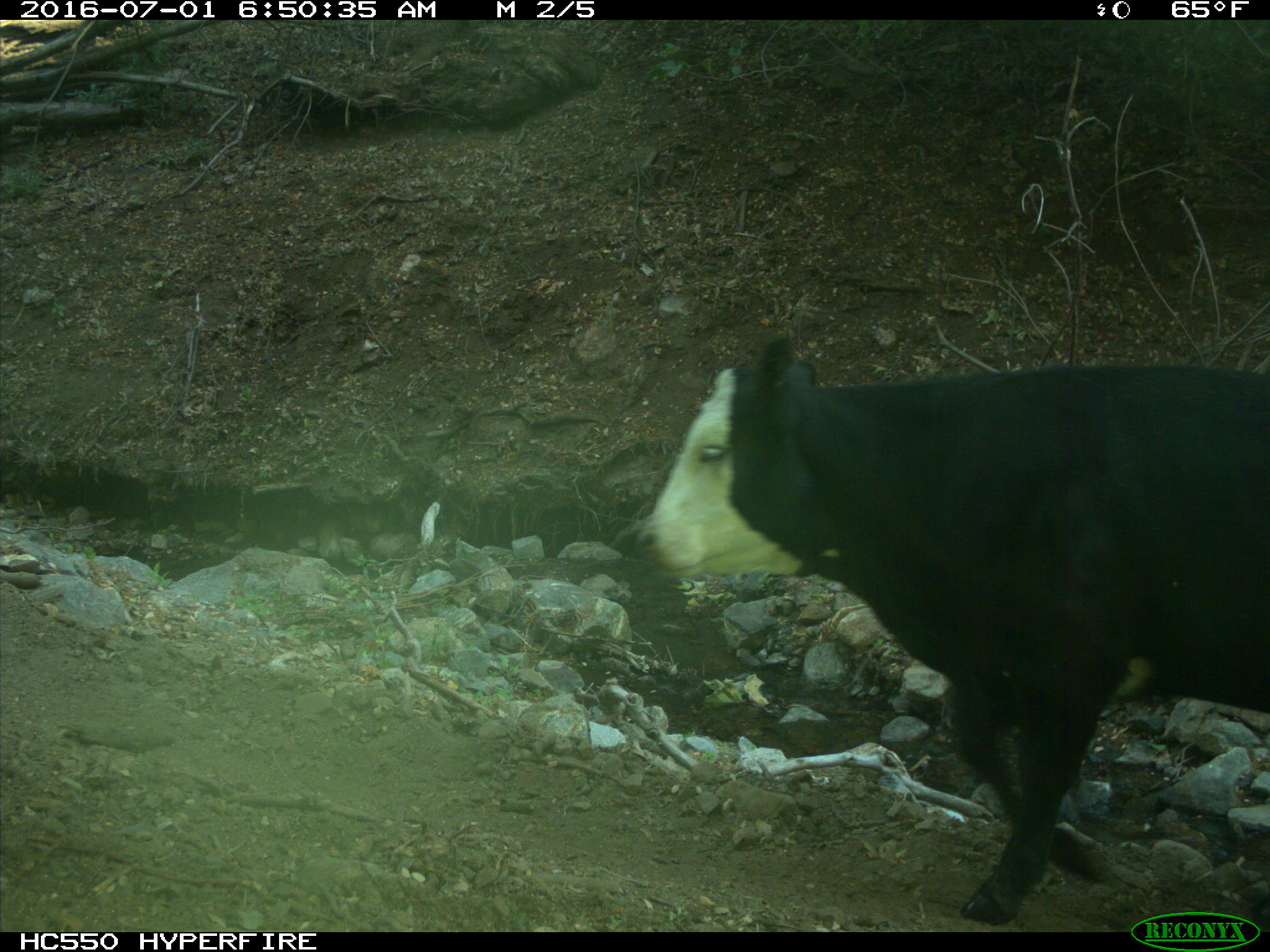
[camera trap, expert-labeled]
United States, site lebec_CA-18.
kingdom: Animalia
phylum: Chordata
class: Mammalia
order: Artiodactyla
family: Bovidae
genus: Bos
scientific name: Bos taurus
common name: domestic cow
Bos taurus (domestic cow).